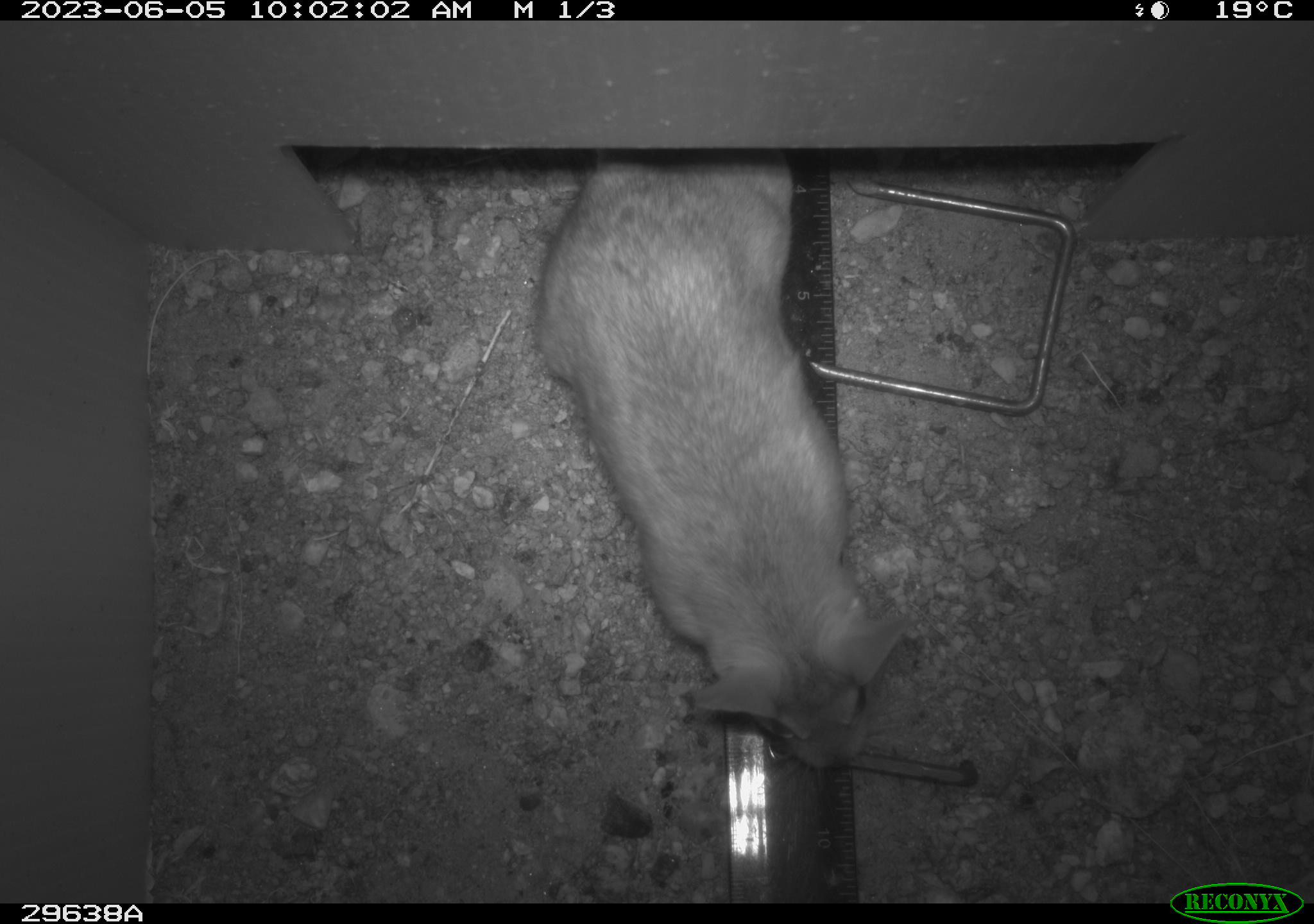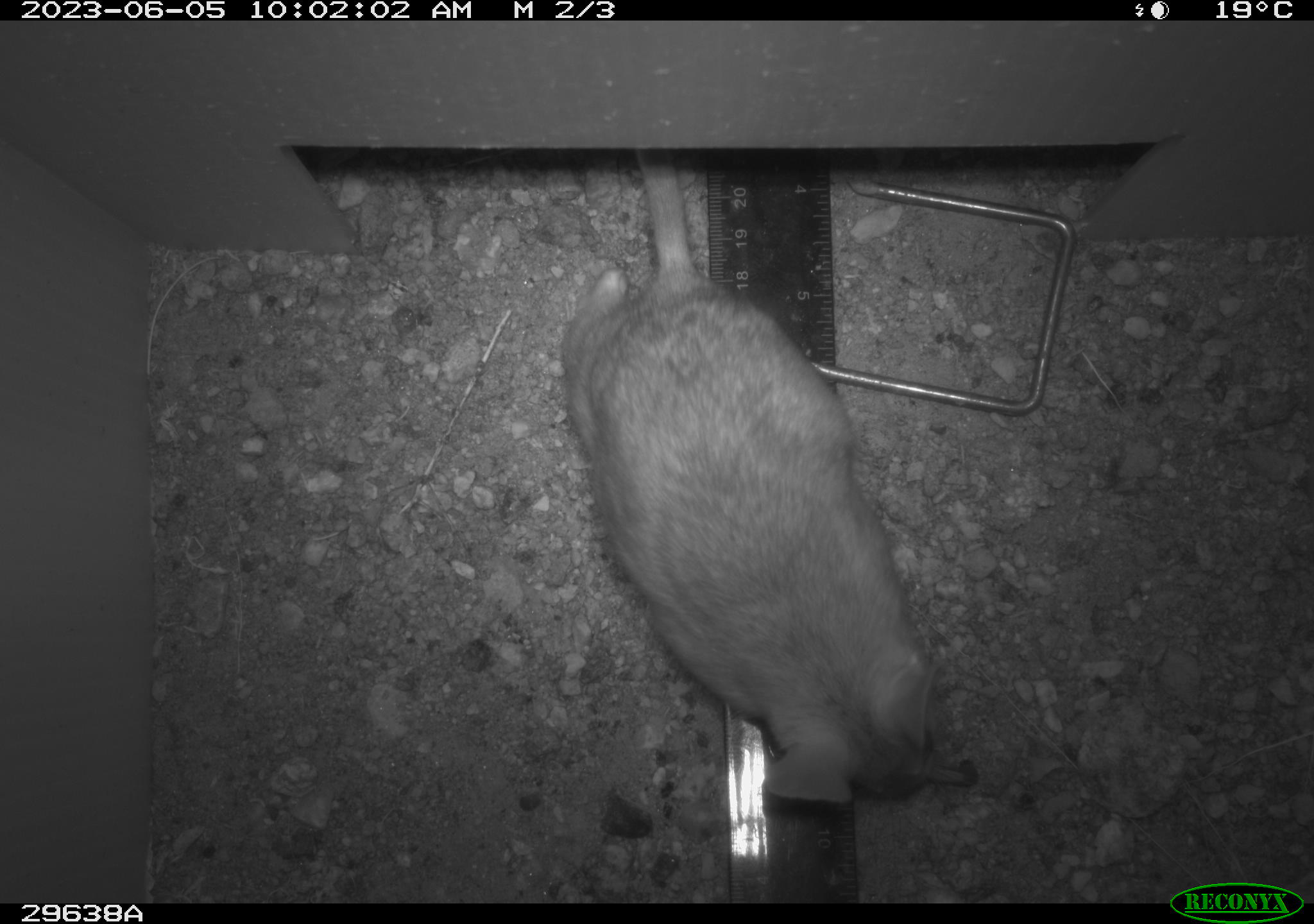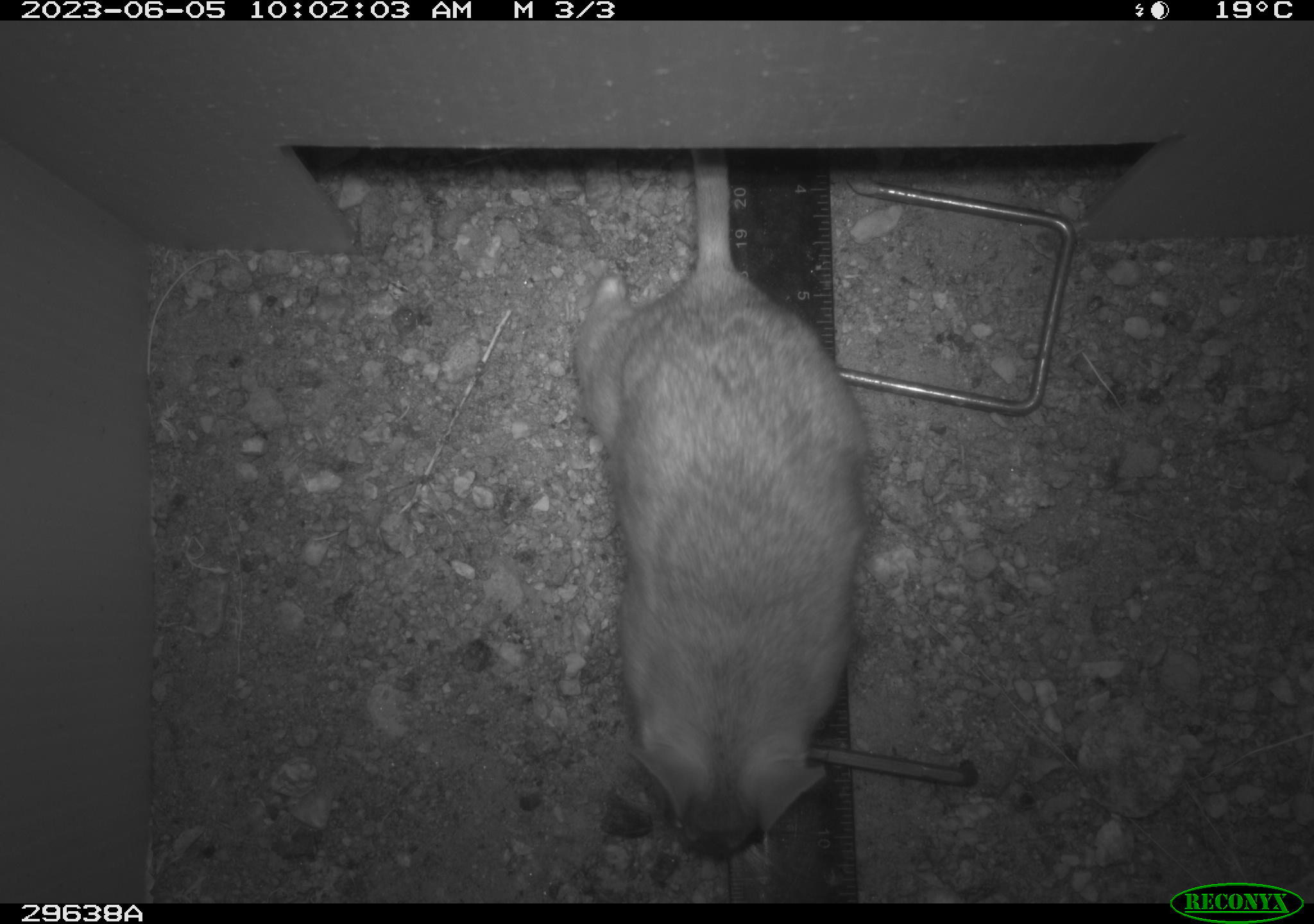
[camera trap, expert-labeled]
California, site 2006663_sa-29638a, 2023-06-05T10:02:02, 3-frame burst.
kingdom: Animalia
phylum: Chordata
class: Mammalia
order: Rodentia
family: Cricetidae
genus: Neotoma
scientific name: Neotoma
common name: pack rat or woodrat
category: neotoma species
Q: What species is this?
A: Neotoma species (pack rat or woodrat) (Neotoma).